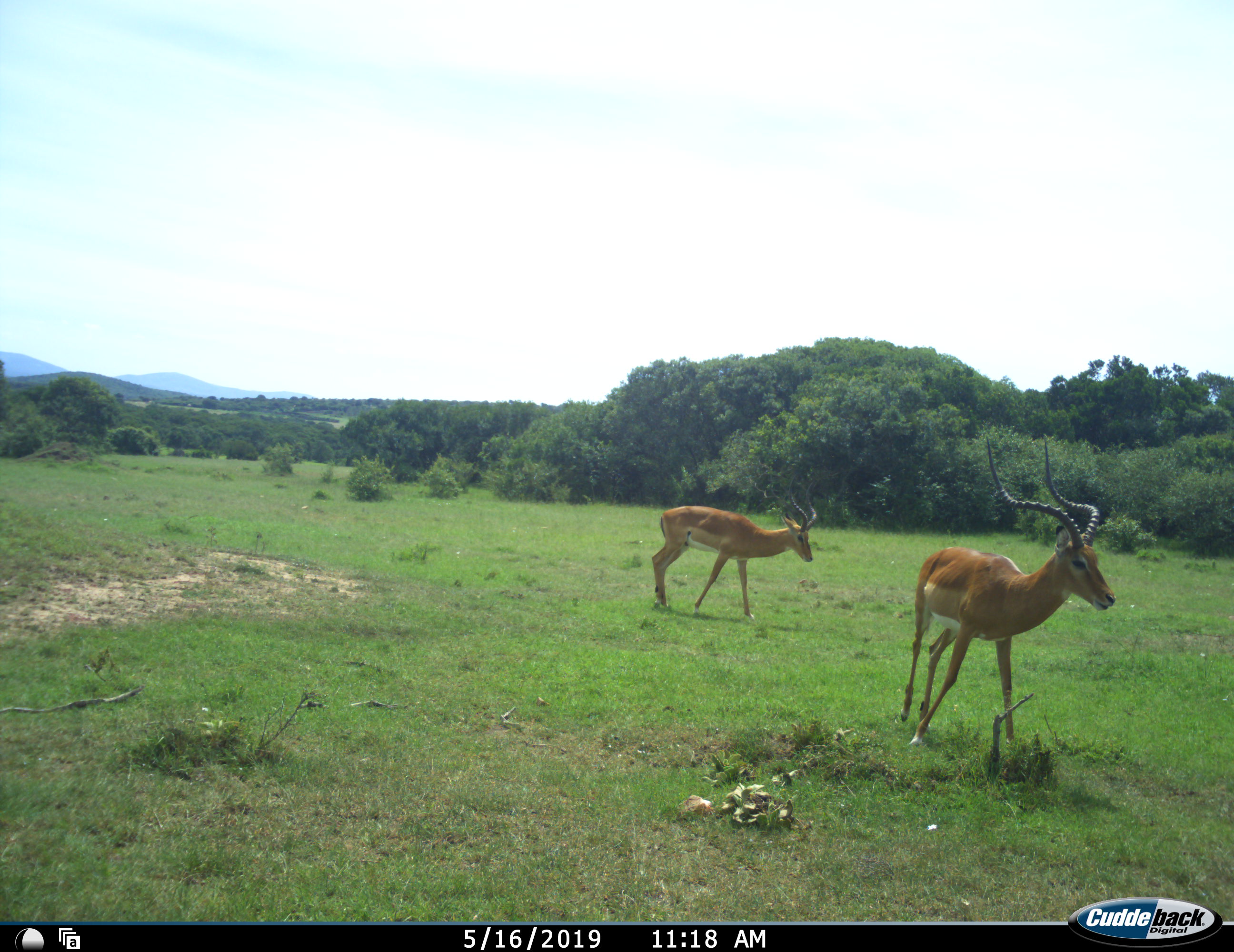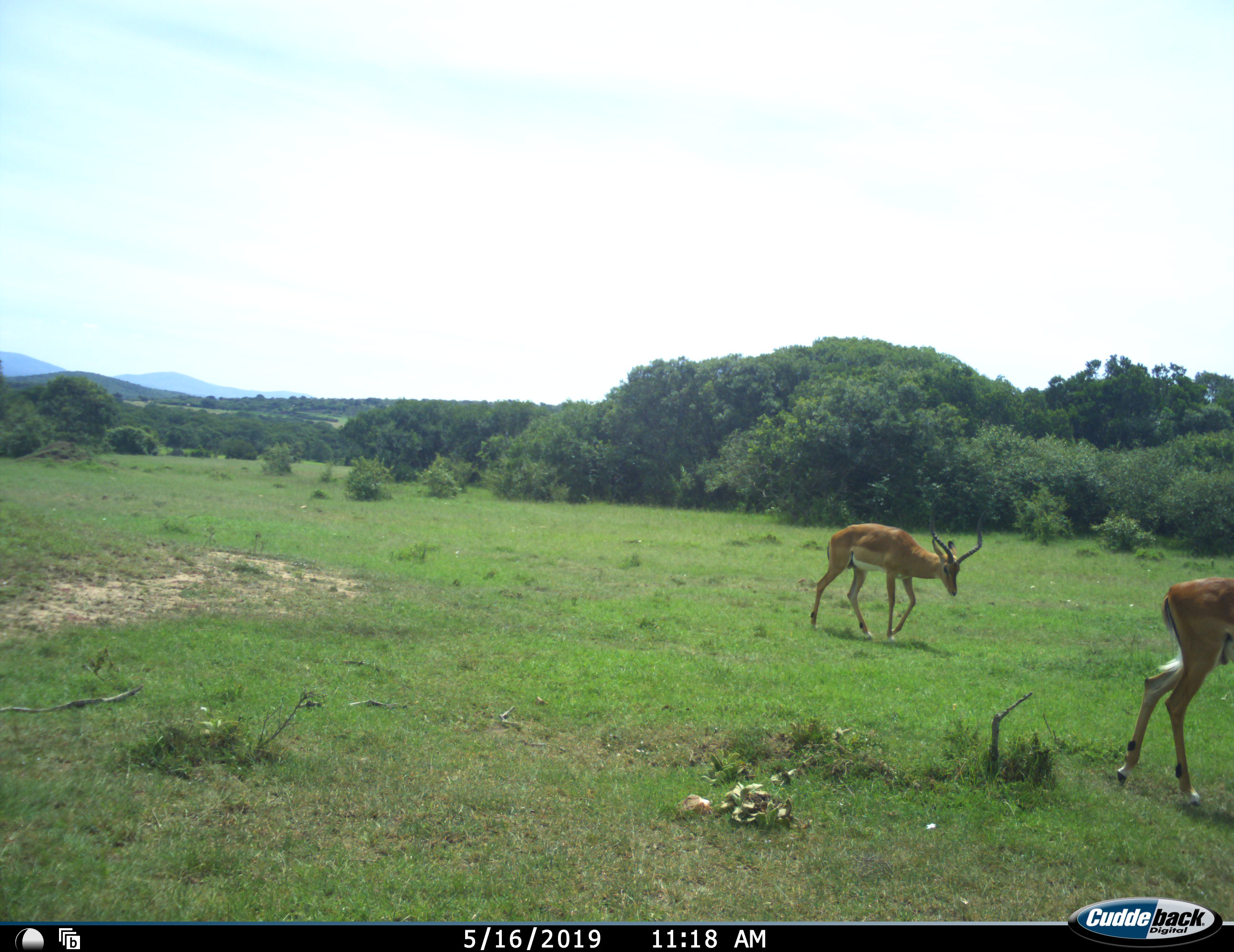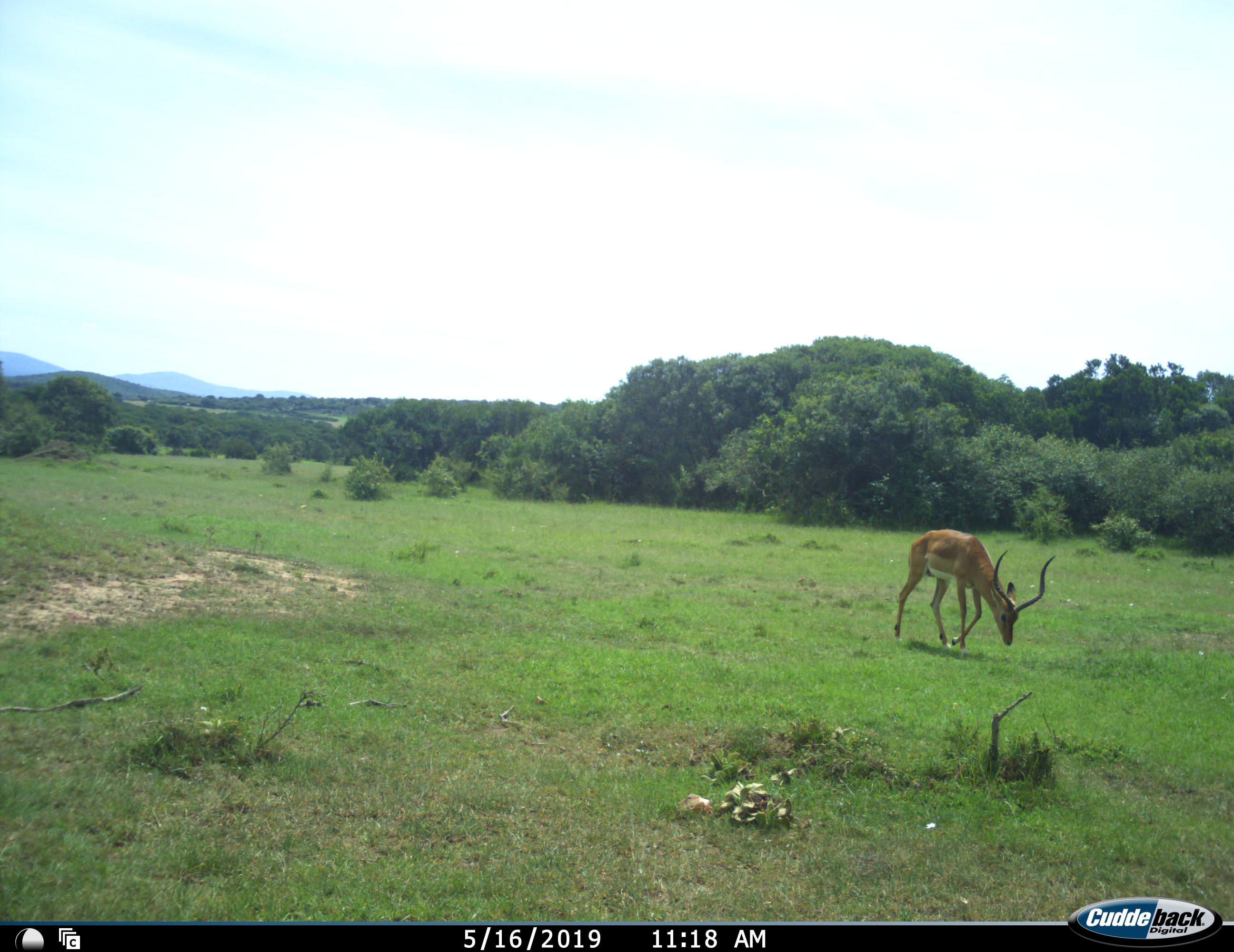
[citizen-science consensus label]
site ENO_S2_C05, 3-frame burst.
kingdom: Animalia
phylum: Chordata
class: Mammalia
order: Artiodactyla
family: Bovidae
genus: Aepyceros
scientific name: Aepyceros melampus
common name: impala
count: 2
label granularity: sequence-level